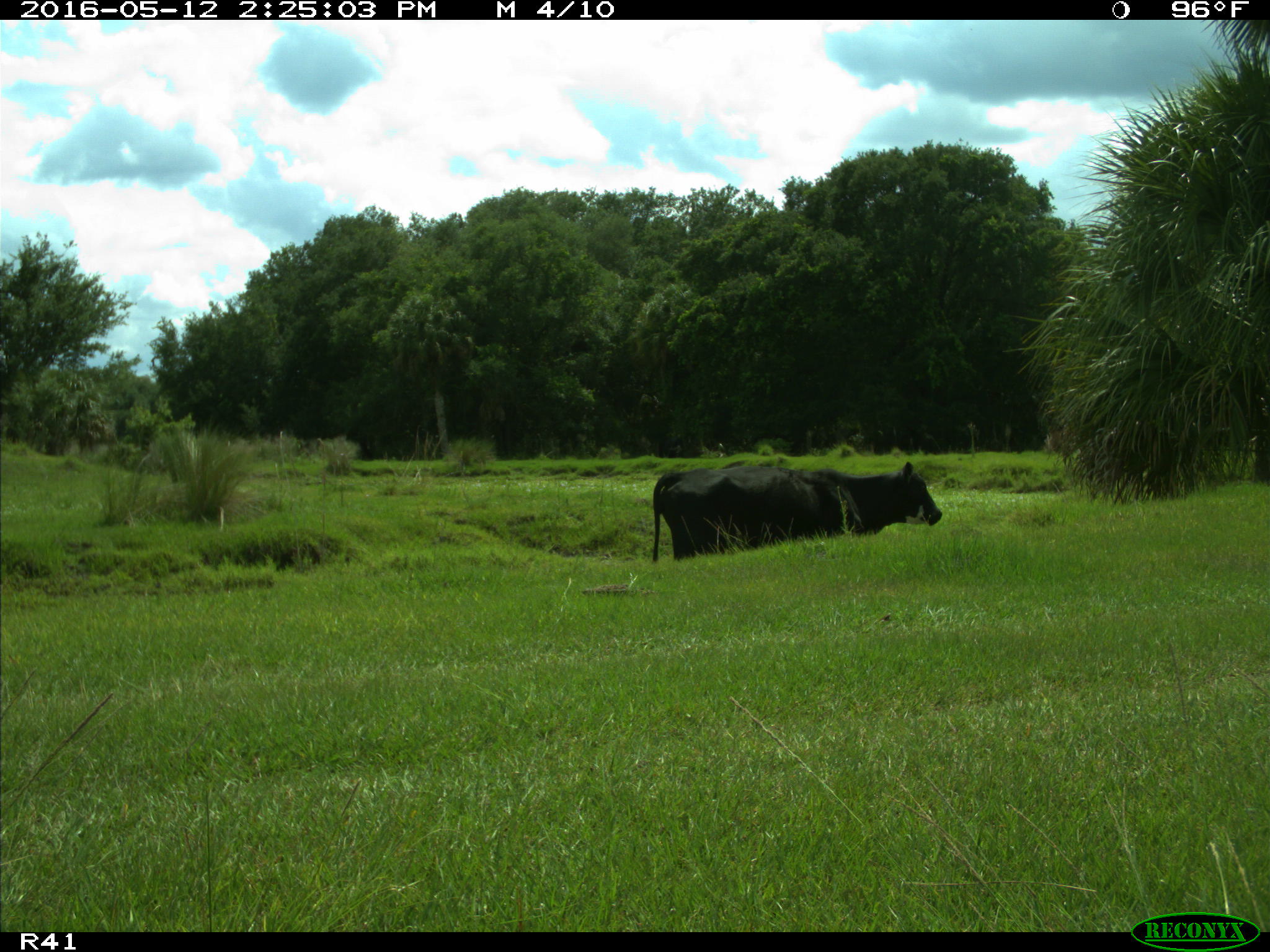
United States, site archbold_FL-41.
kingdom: Animalia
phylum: Chordata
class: Mammalia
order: Artiodactyla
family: Bovidae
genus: Bos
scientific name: Bos taurus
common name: domestic cow